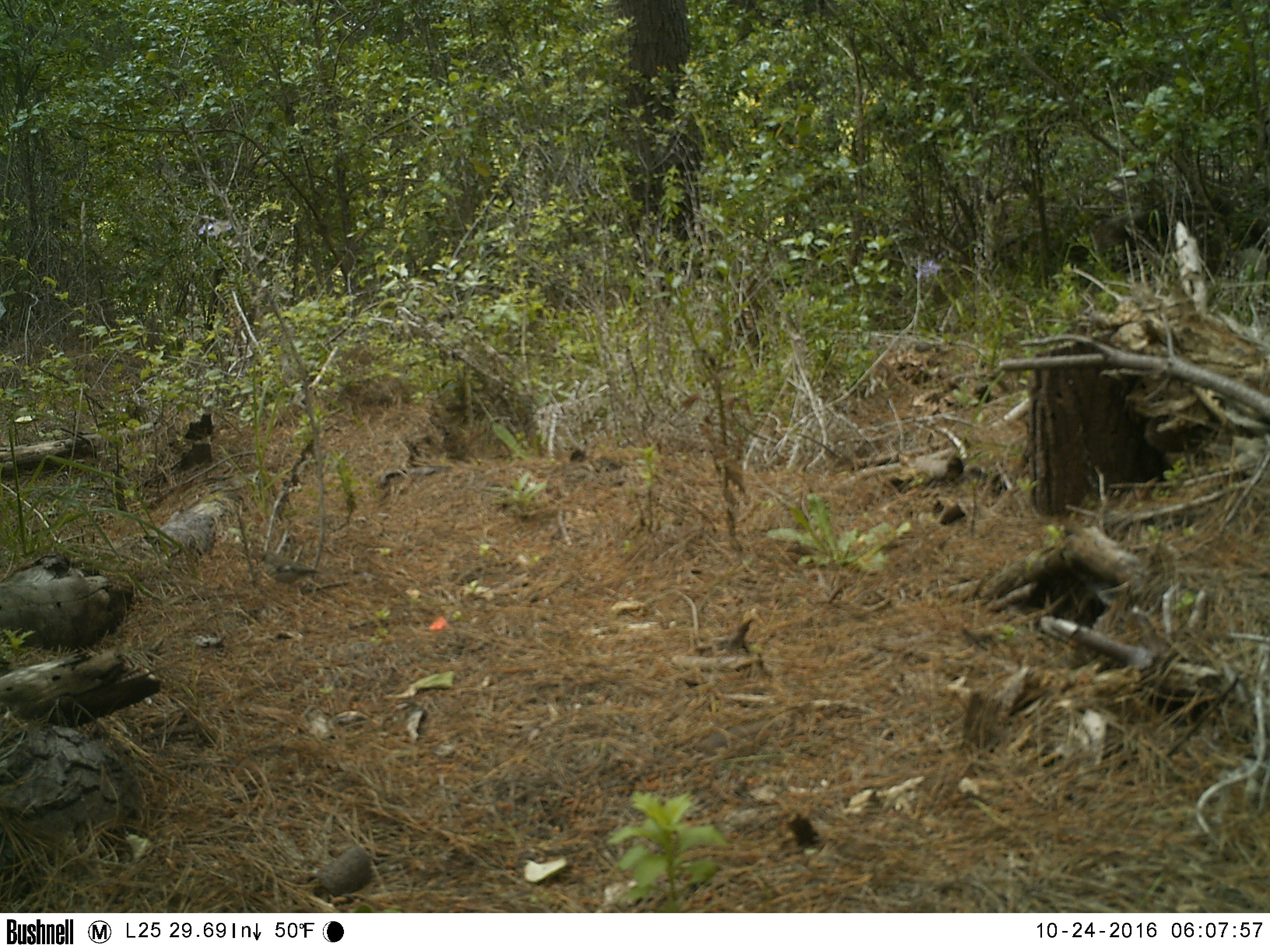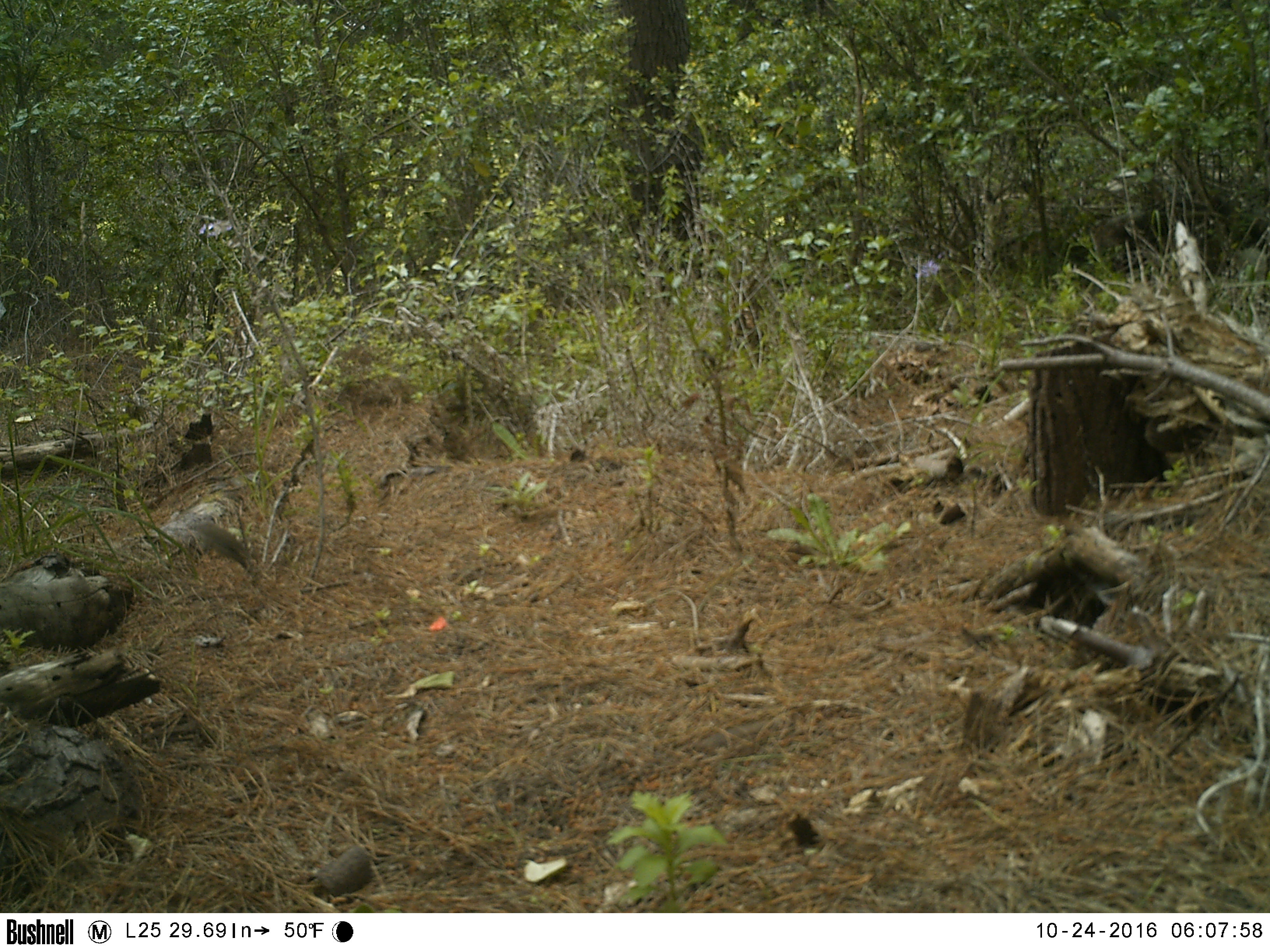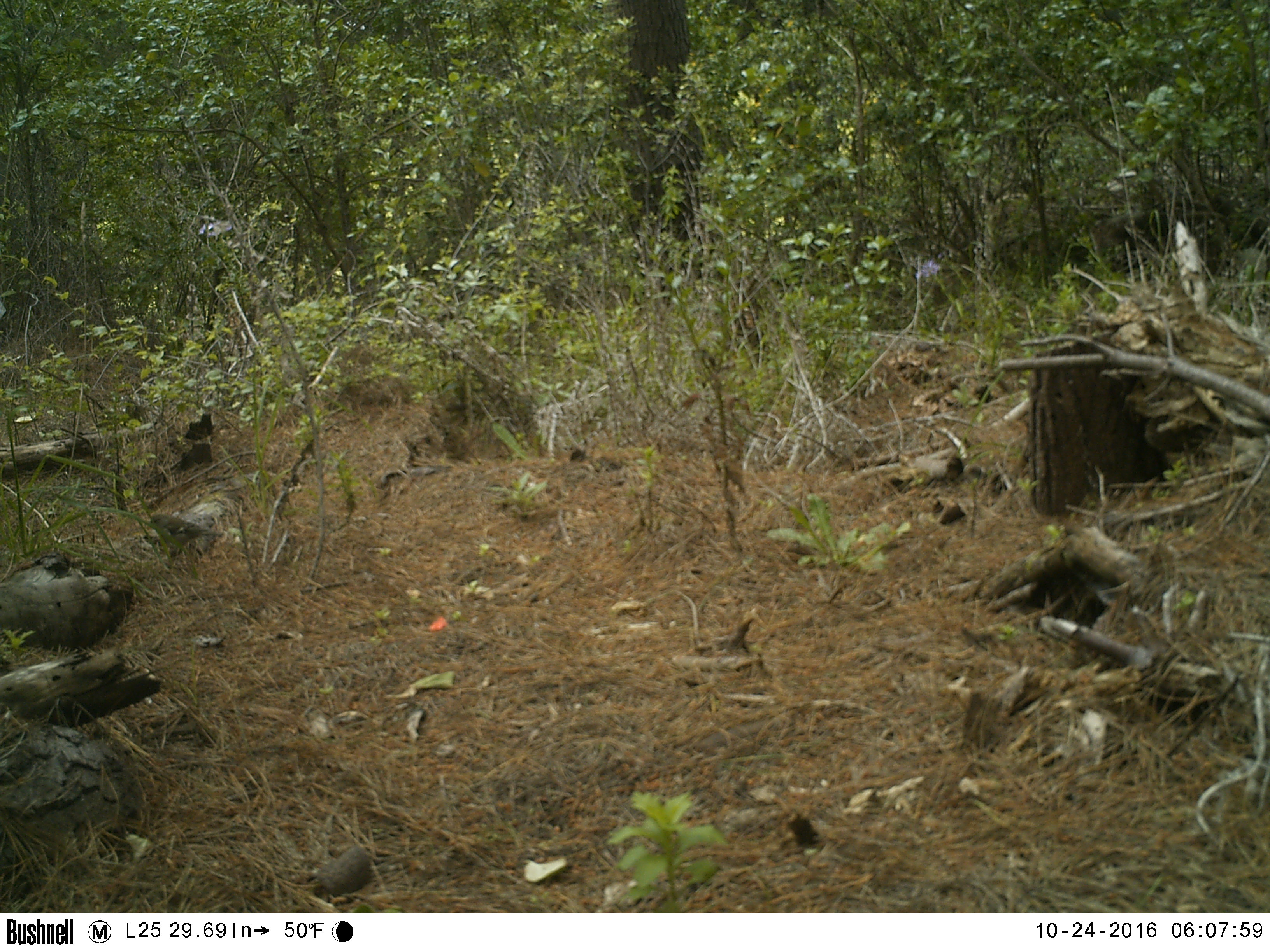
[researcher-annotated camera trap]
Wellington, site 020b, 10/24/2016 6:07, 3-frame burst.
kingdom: Animalia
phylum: Chordata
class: Aves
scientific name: Aves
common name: bird